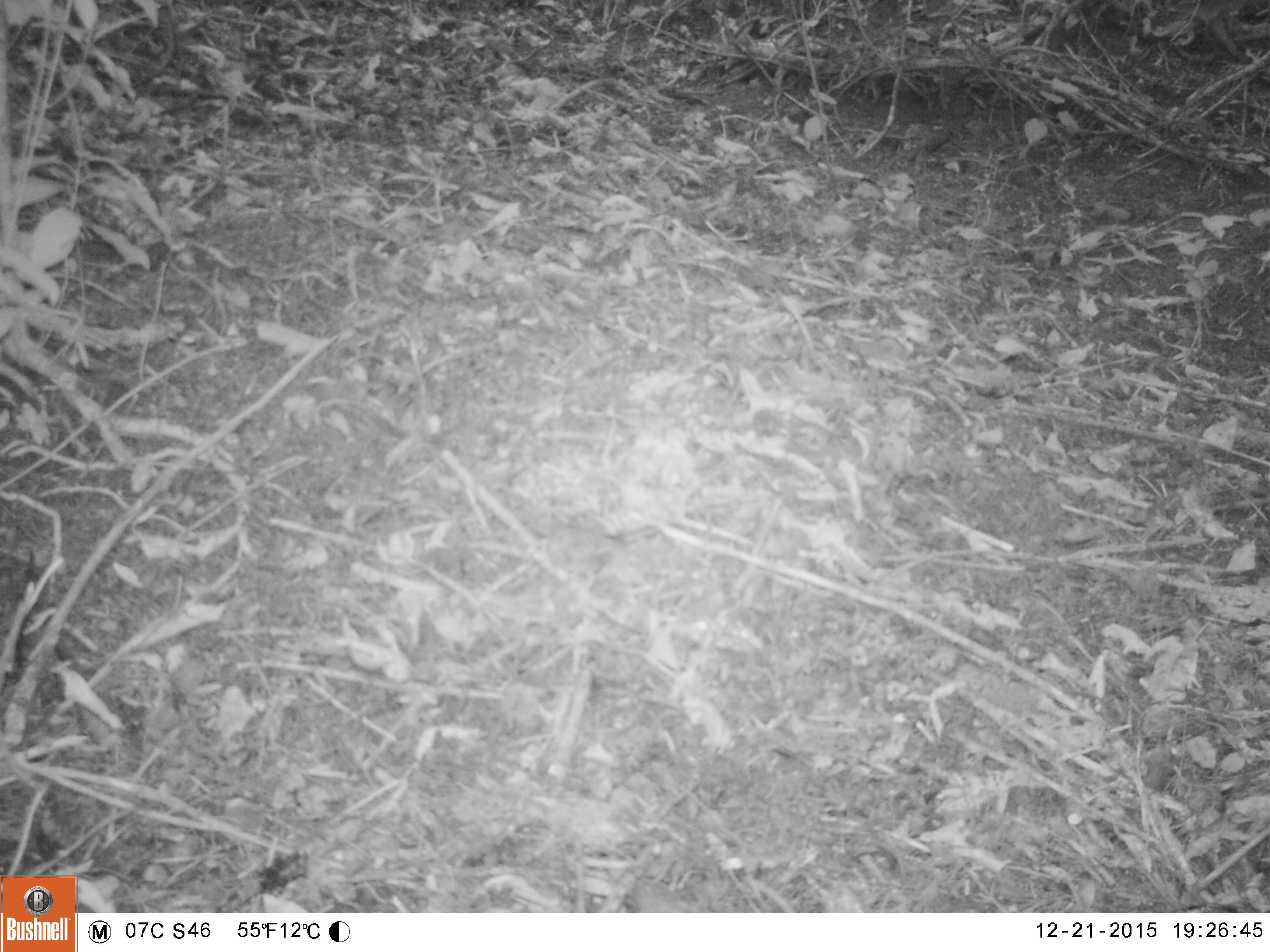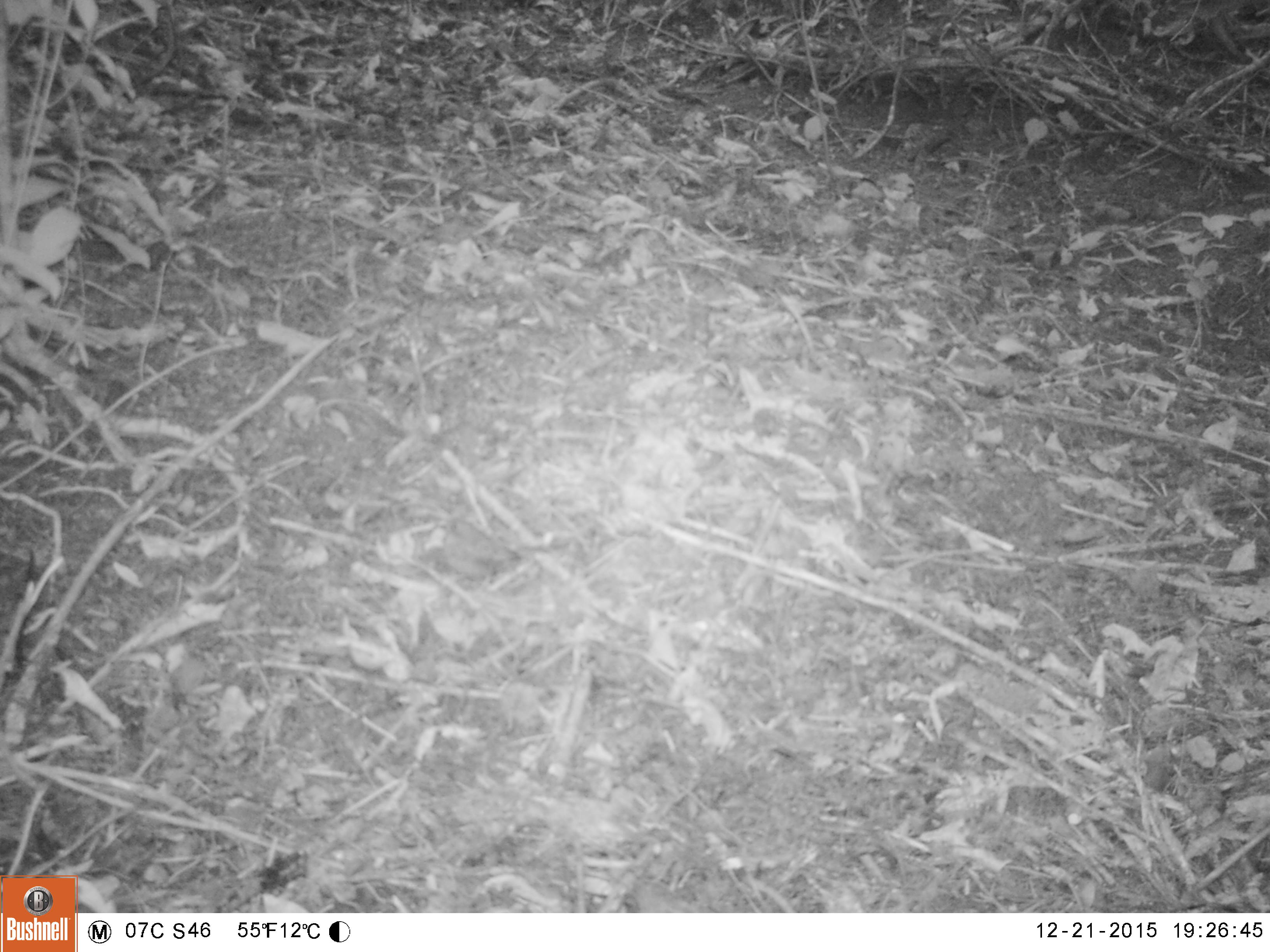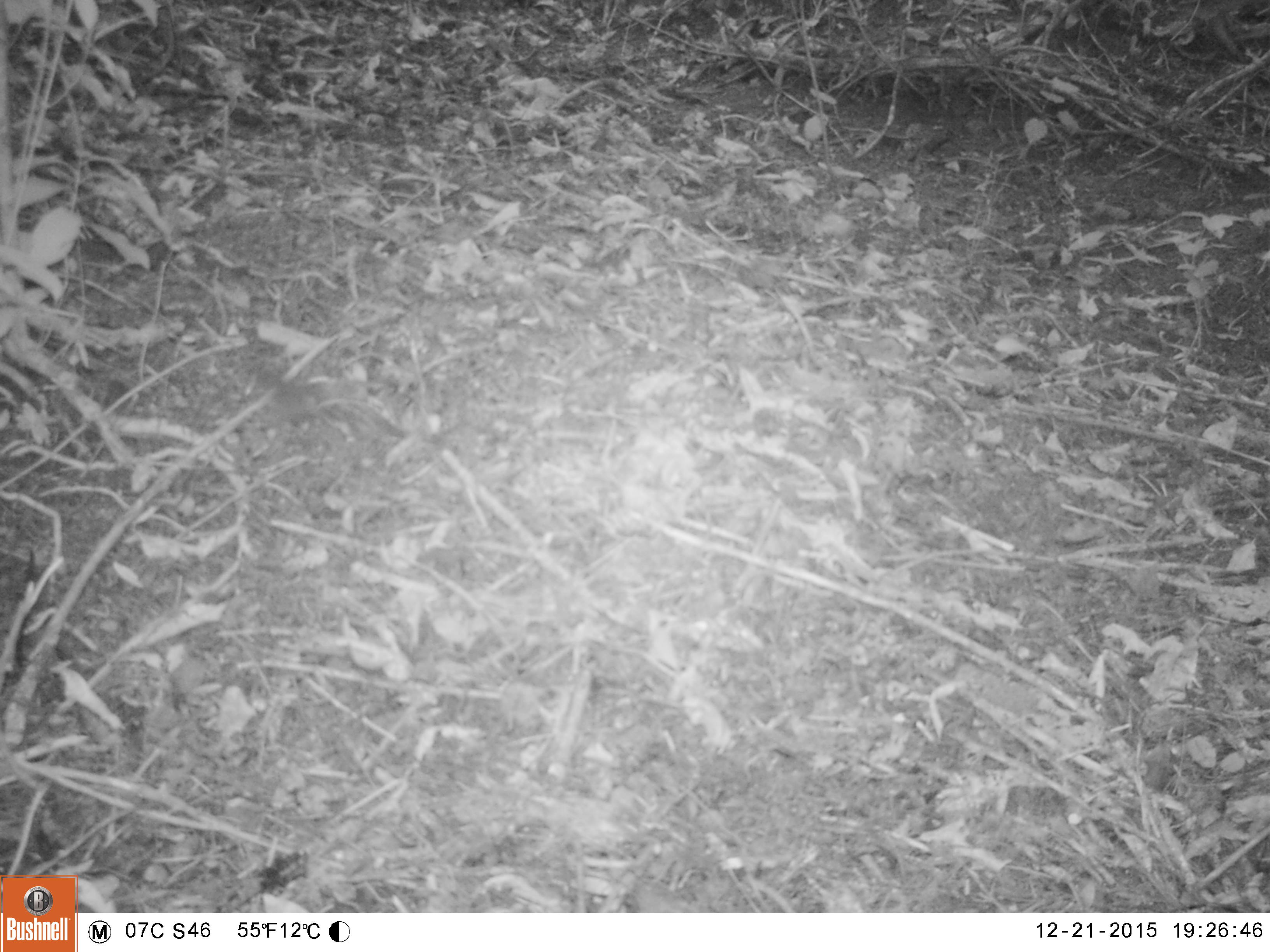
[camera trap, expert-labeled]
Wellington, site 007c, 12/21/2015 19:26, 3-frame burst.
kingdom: Animalia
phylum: Chordata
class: Aves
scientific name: Aves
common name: bird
Bird (Aves).